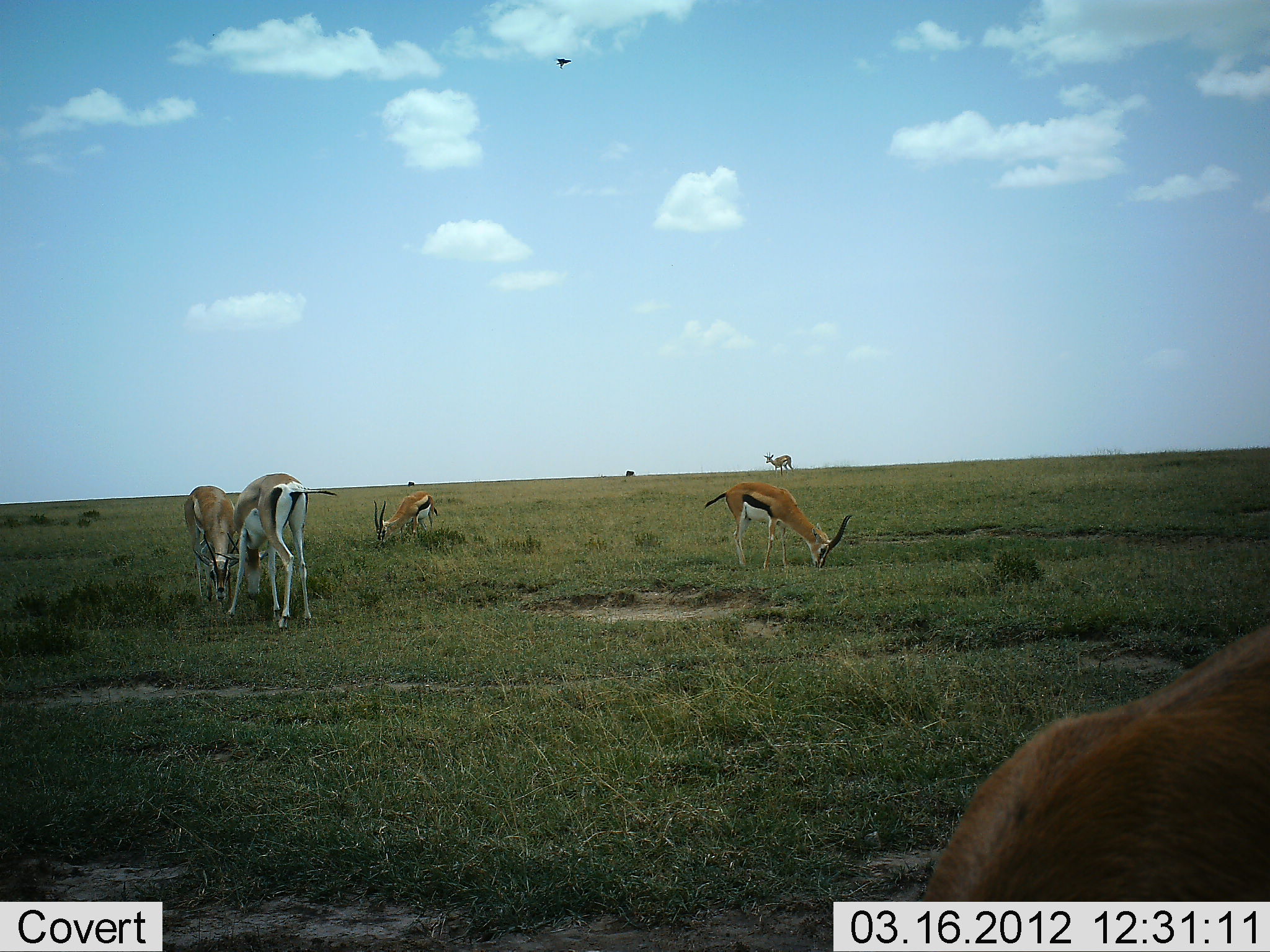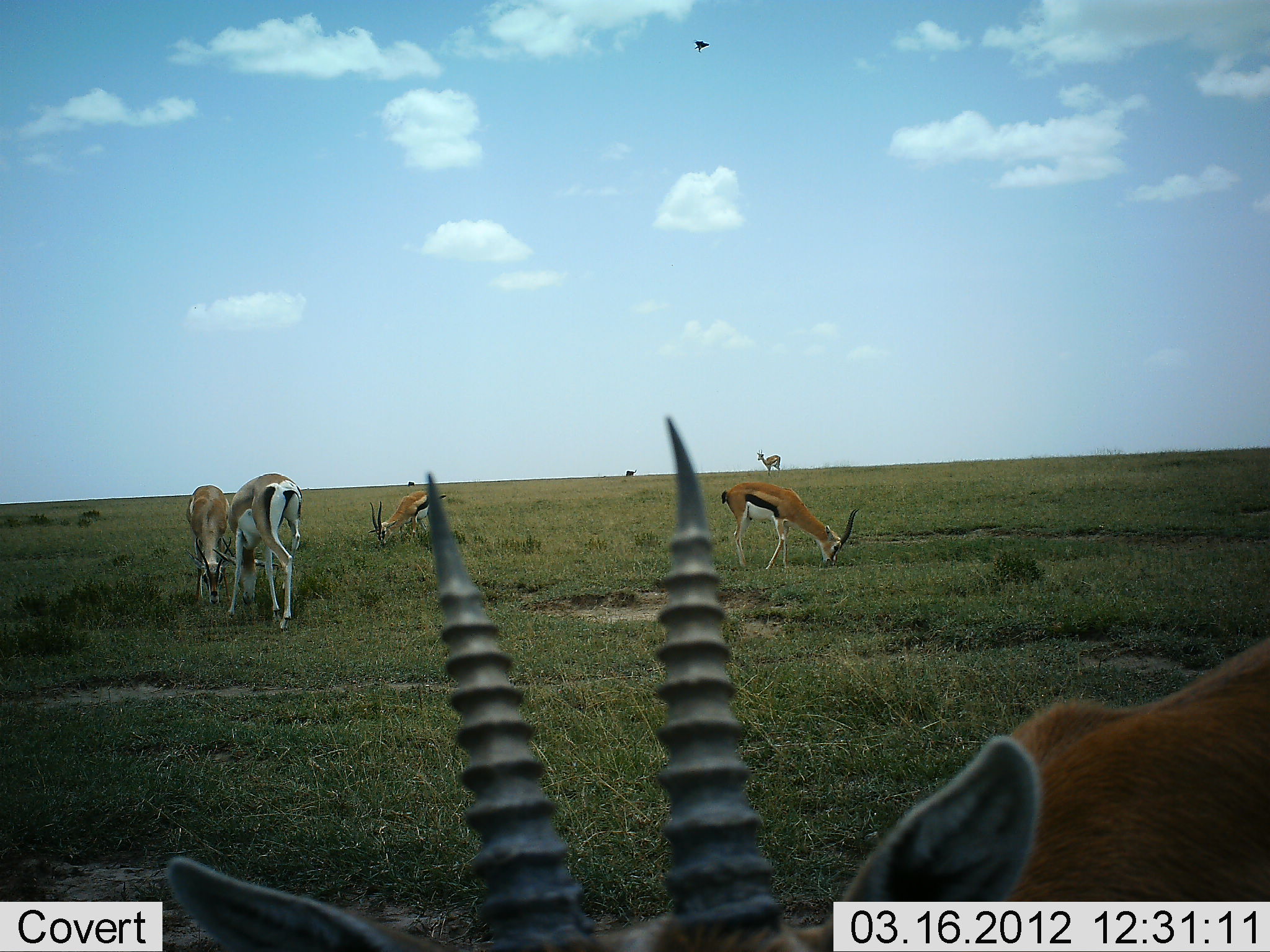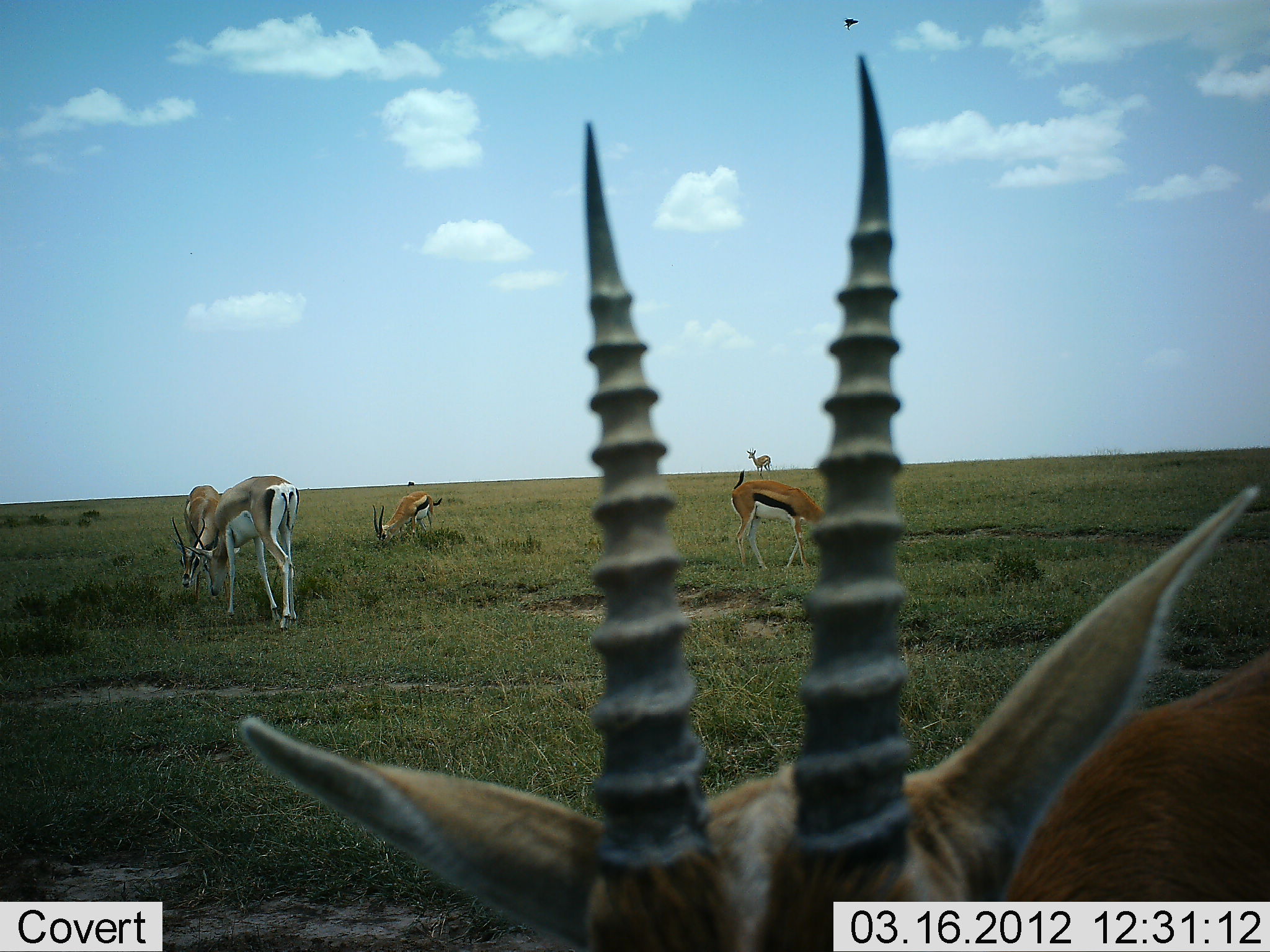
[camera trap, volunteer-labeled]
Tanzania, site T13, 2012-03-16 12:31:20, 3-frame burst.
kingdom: Animalia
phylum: Chordata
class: Mammalia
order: Artiodactyla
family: Bovidae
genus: Eudorcas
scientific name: Eudorcas thomsonii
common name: thomson's gazelle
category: gazellethomsons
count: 6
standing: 41%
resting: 0%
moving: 18%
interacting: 6%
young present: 0%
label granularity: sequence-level